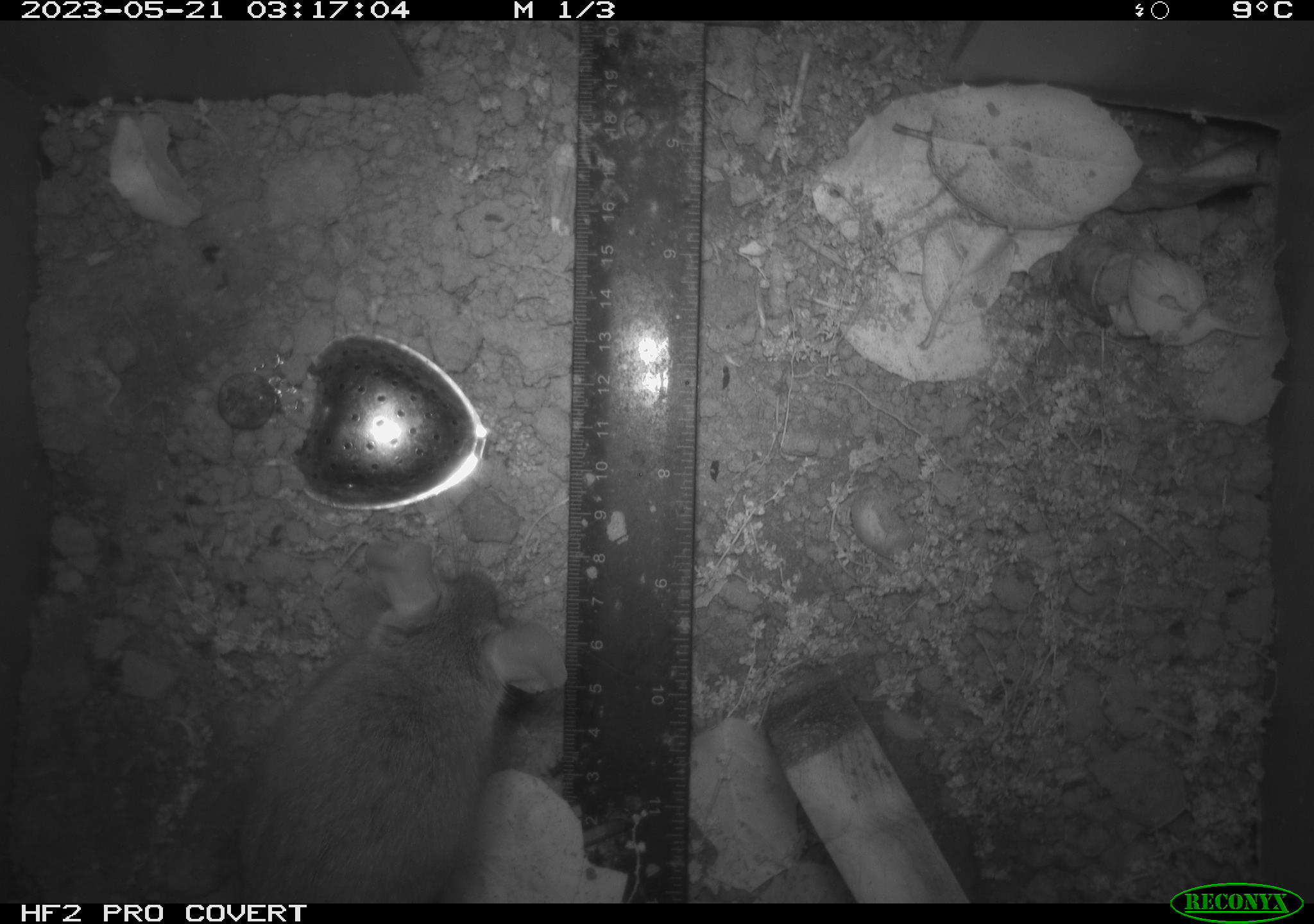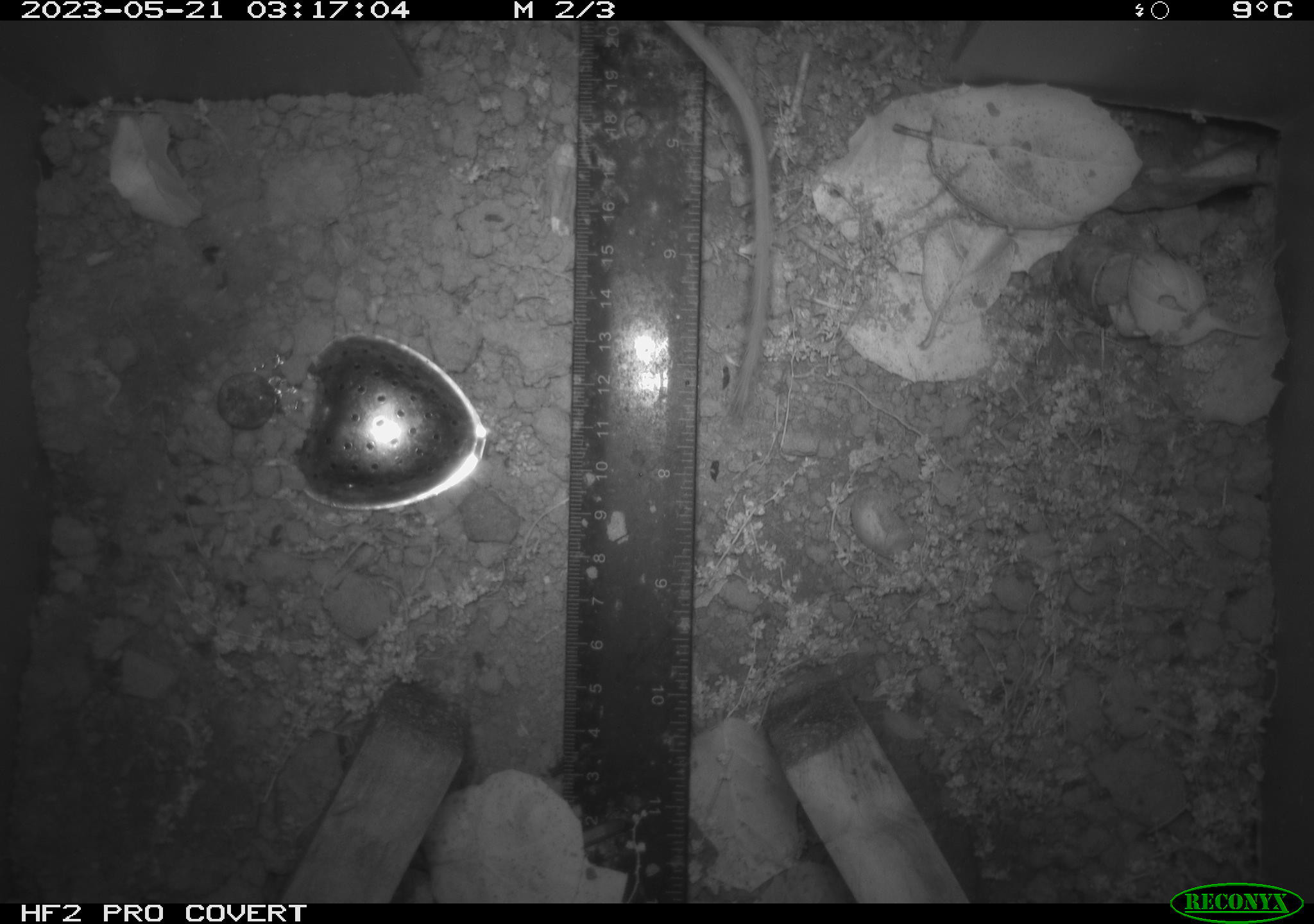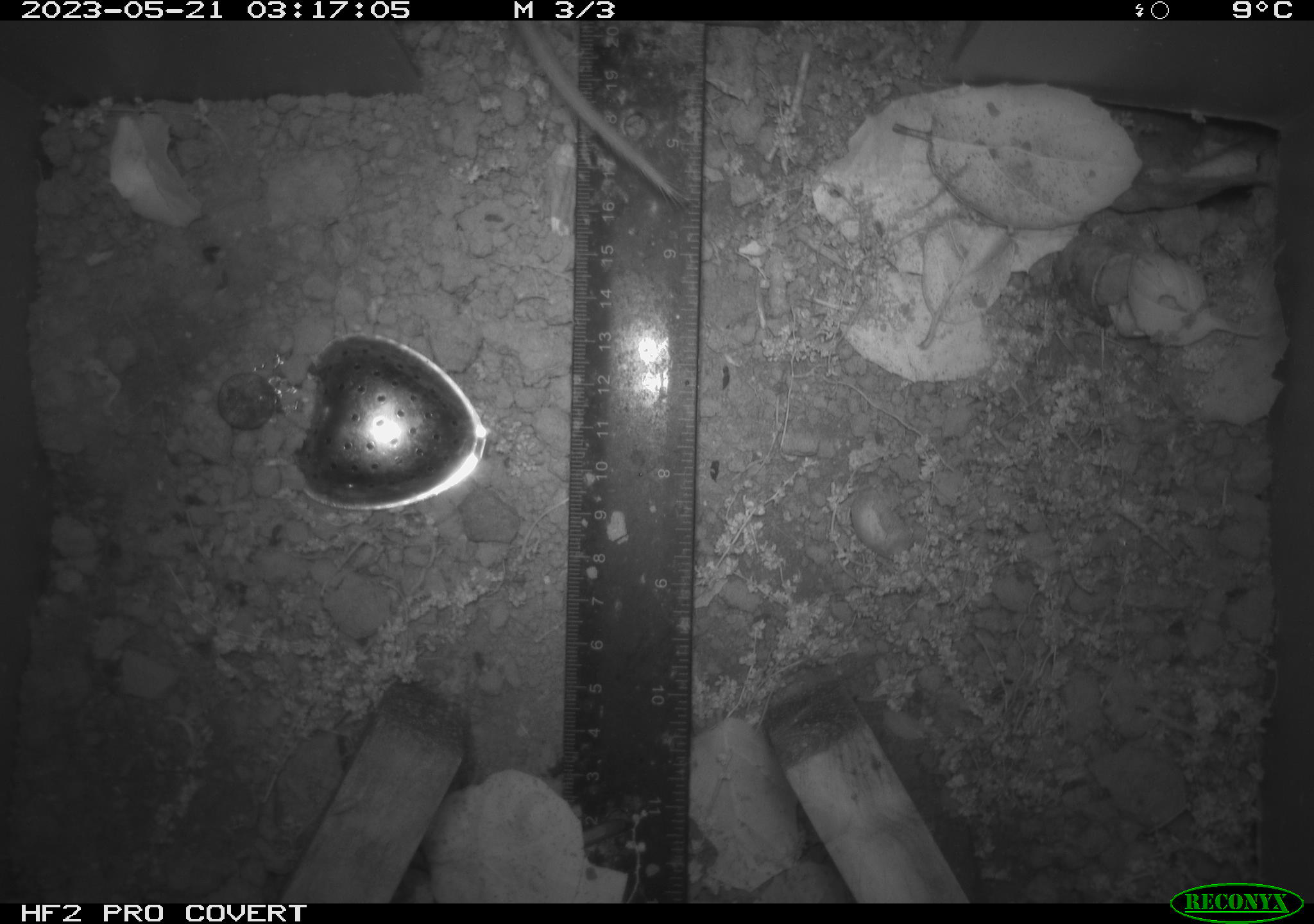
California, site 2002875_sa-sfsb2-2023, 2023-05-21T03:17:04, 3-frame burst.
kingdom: Animalia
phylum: Chordata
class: Mammalia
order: Rodentia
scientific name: Rodentia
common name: mouse species